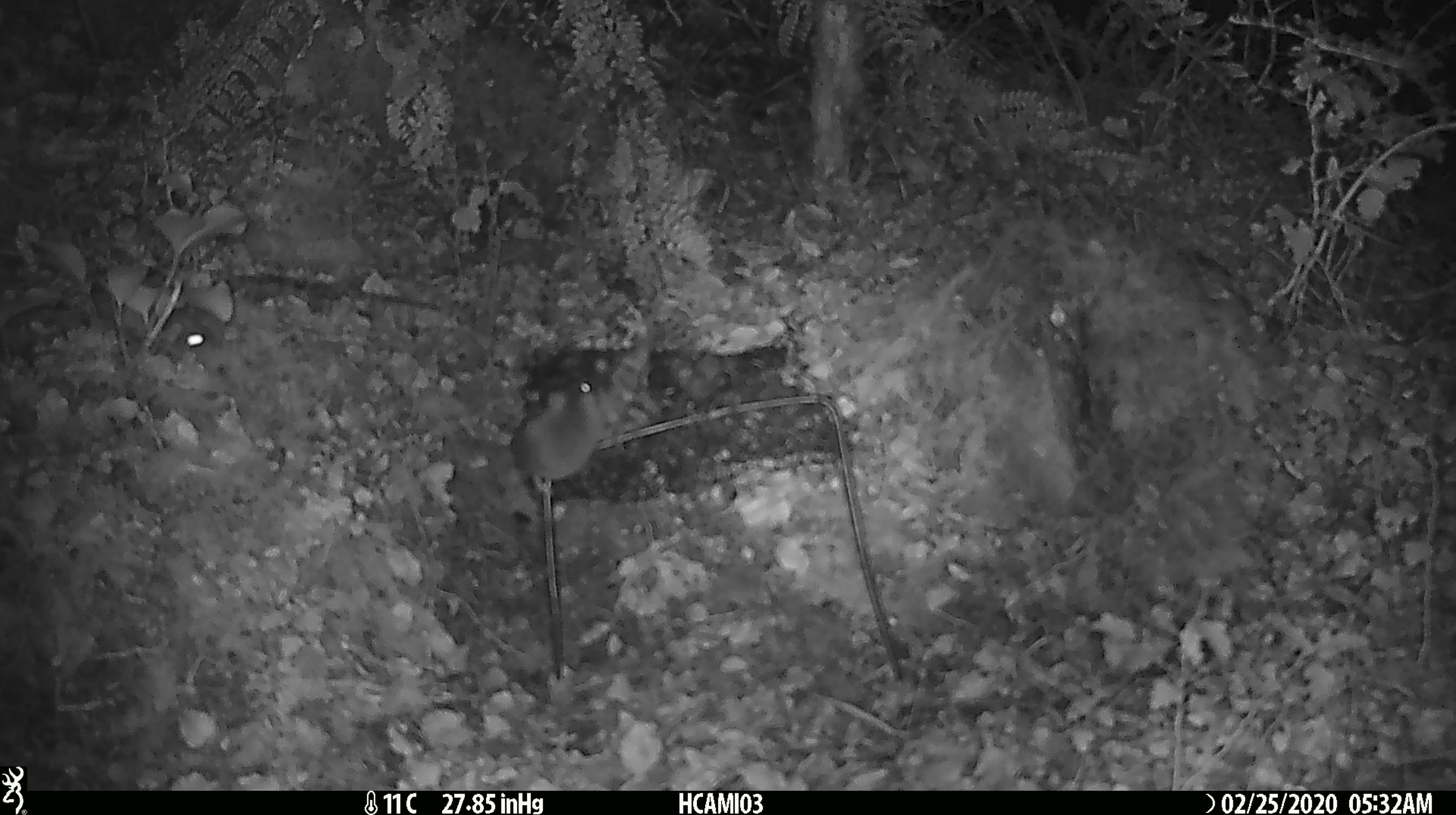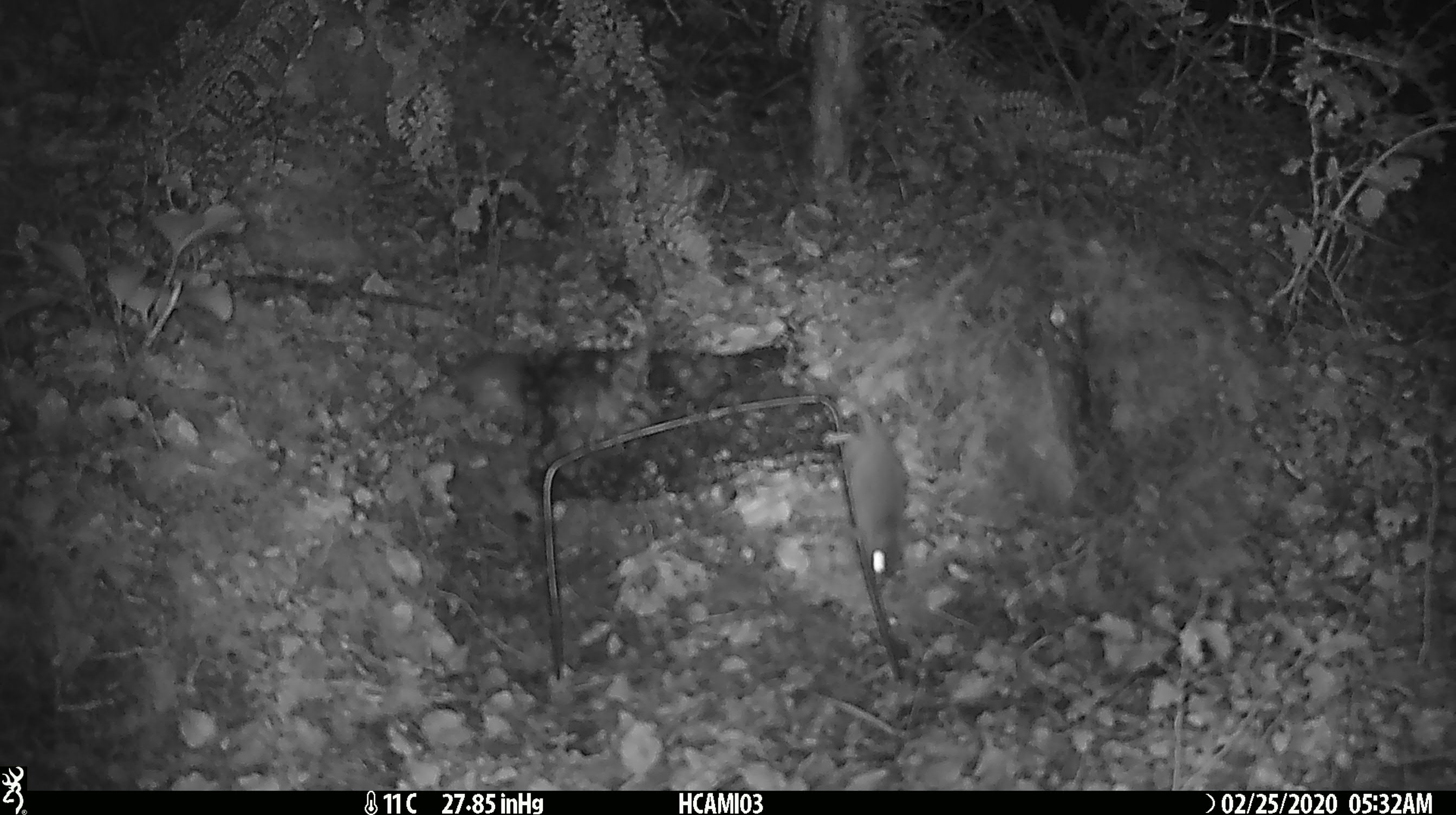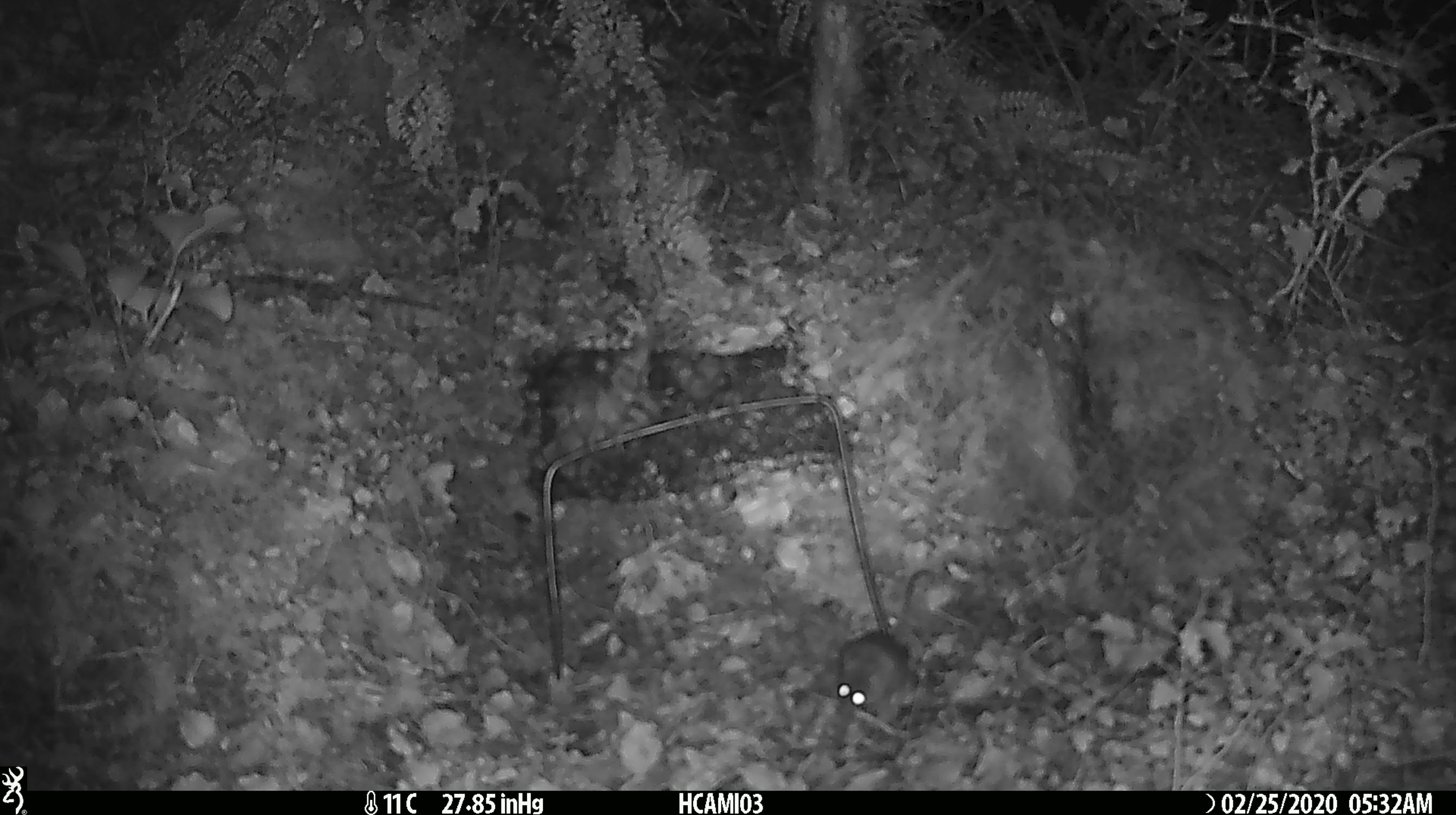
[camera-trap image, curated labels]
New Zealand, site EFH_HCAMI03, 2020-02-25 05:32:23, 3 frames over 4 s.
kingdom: Animalia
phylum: Chordata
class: Mammalia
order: Rodentia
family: Muridae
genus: Mus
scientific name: Mus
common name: mouse